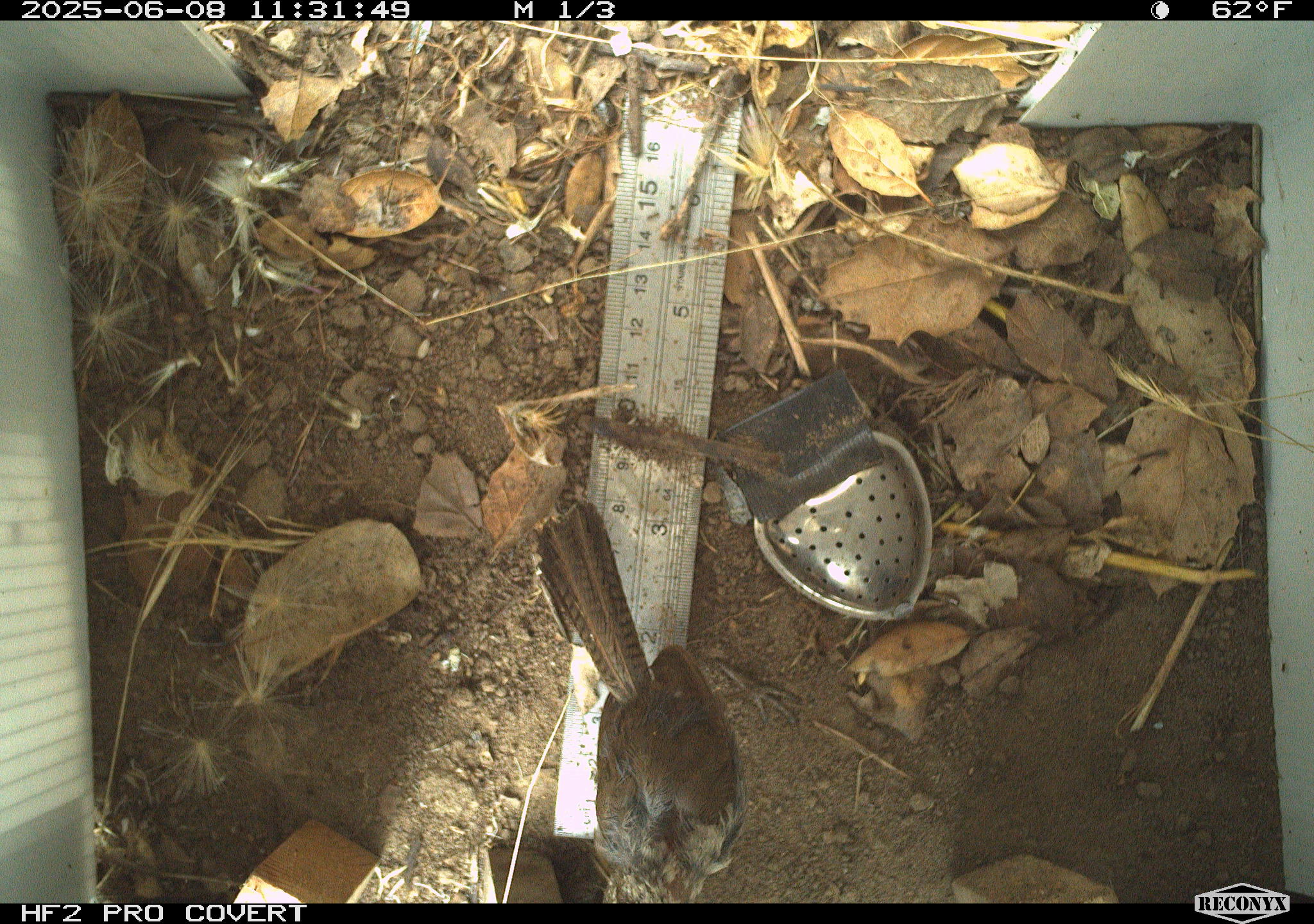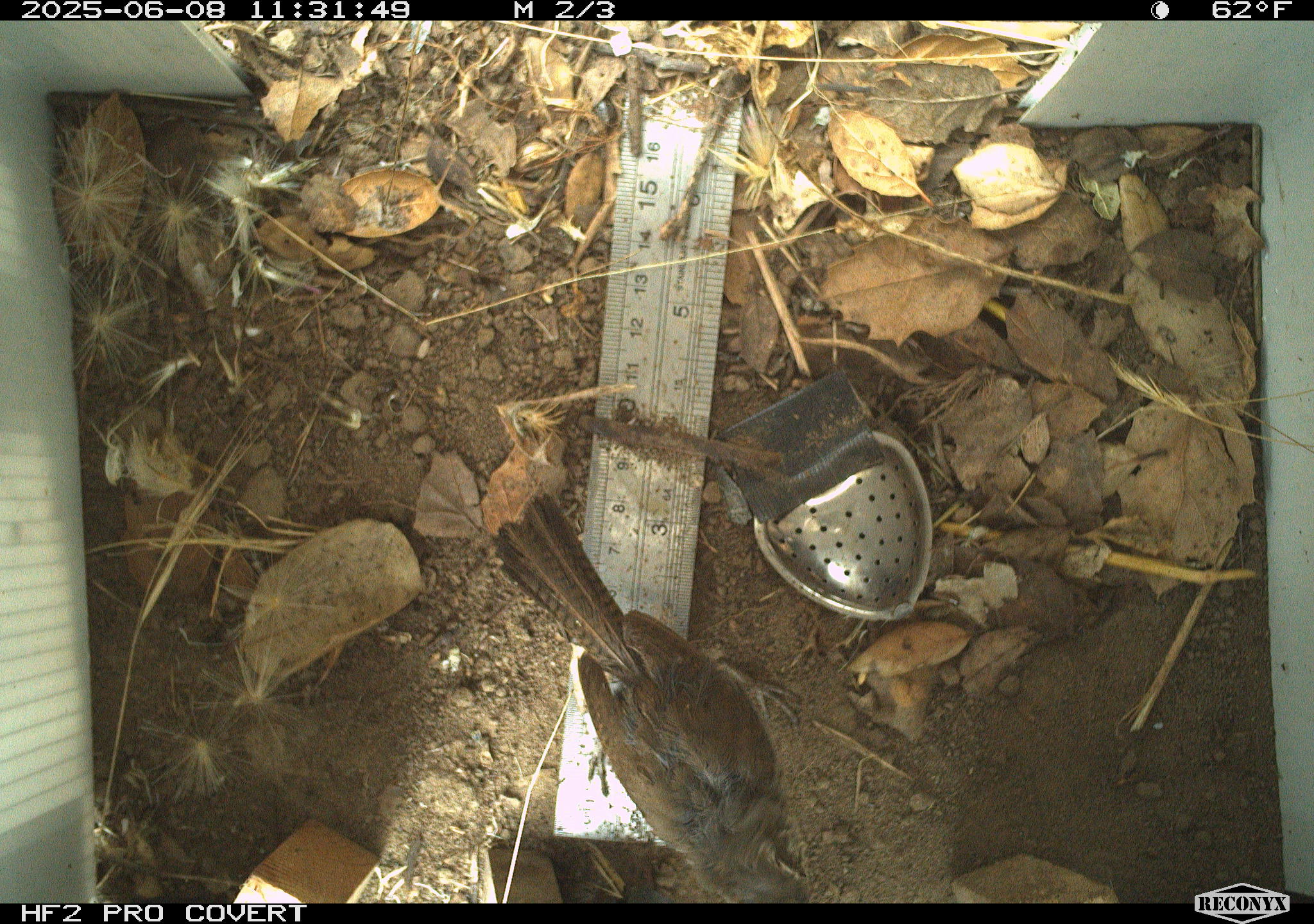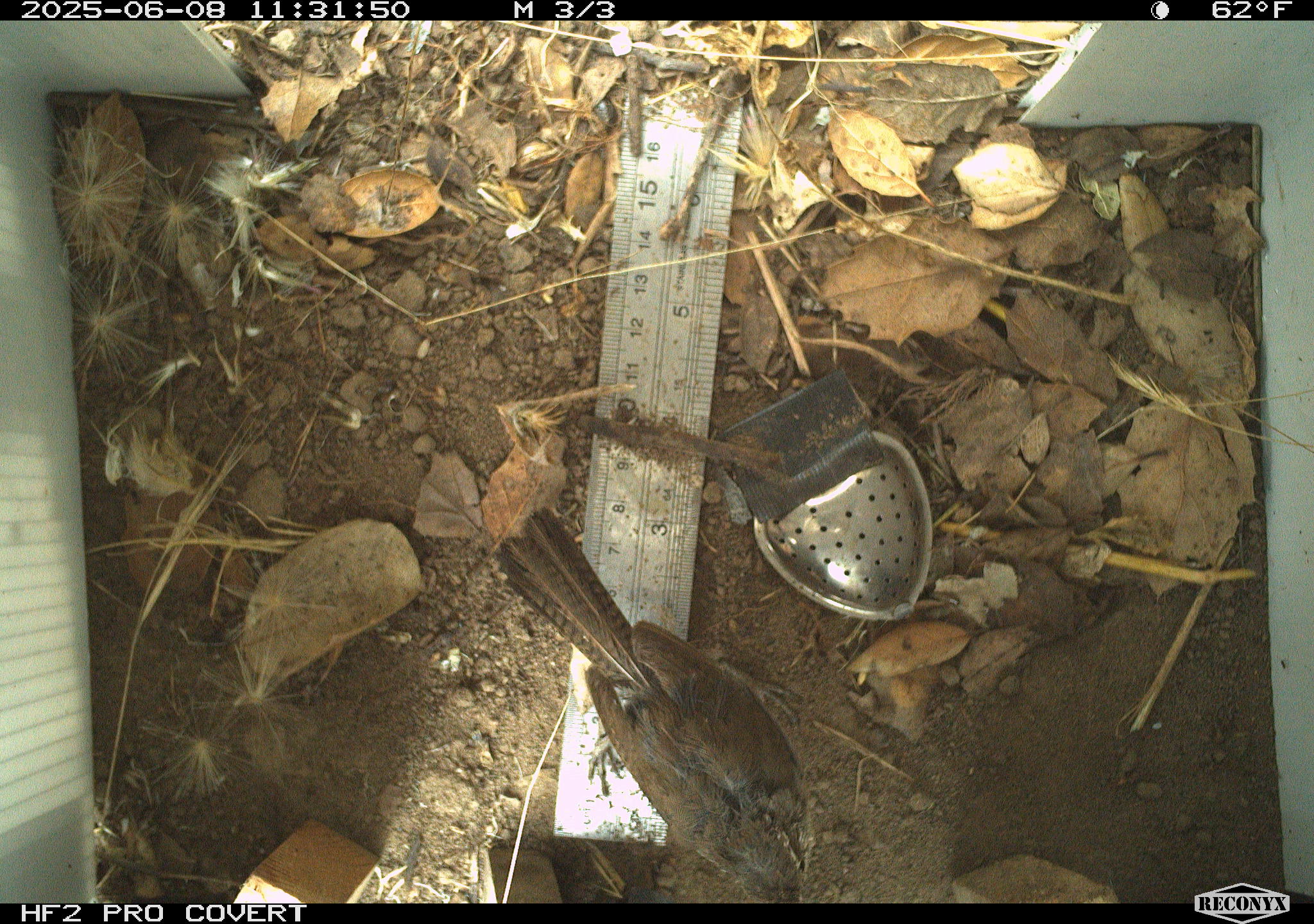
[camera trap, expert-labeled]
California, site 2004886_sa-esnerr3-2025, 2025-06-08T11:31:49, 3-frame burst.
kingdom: Animalia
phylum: Chordata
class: Aves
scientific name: Aves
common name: bird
Bird (Aves).